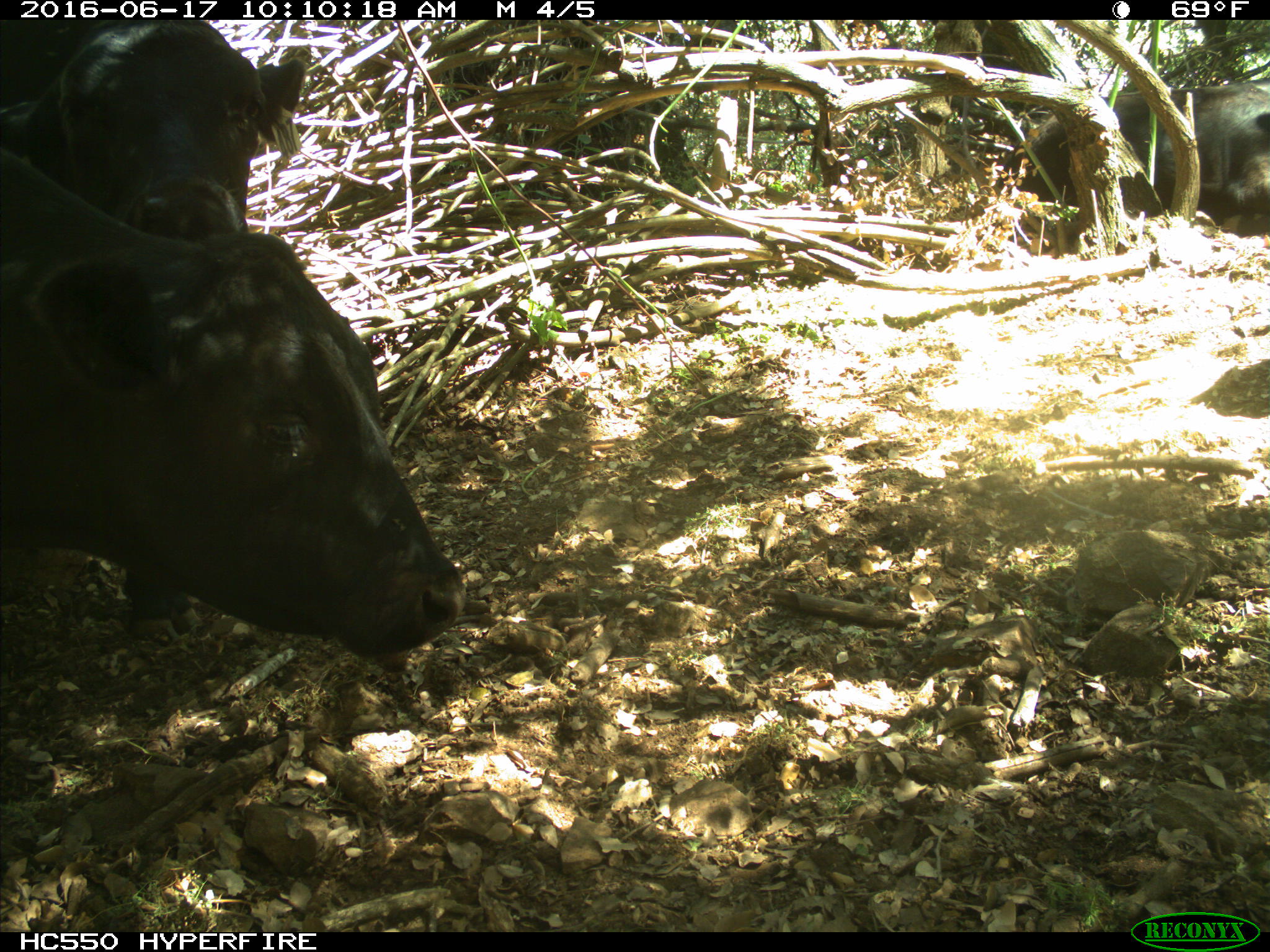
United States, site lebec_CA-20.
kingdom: Animalia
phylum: Chordata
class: Mammalia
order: Artiodactyla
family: Bovidae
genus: Bos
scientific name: Bos taurus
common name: domestic cow